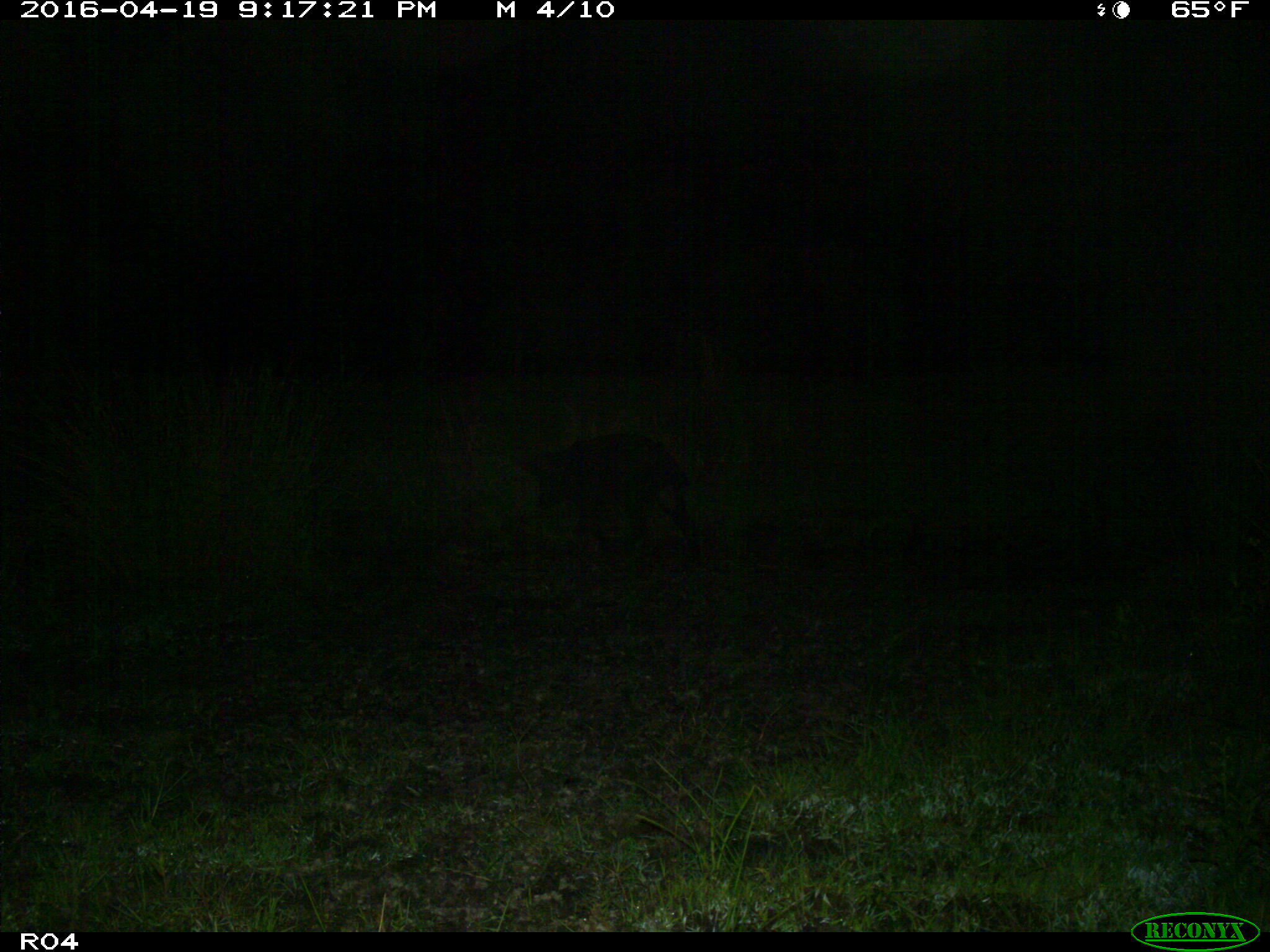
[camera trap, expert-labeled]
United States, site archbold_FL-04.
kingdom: Animalia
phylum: Chordata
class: Mammalia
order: Artiodactyla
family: Suidae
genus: Sus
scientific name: Sus scrofa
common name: wild boar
Sus scrofa (wild boar).